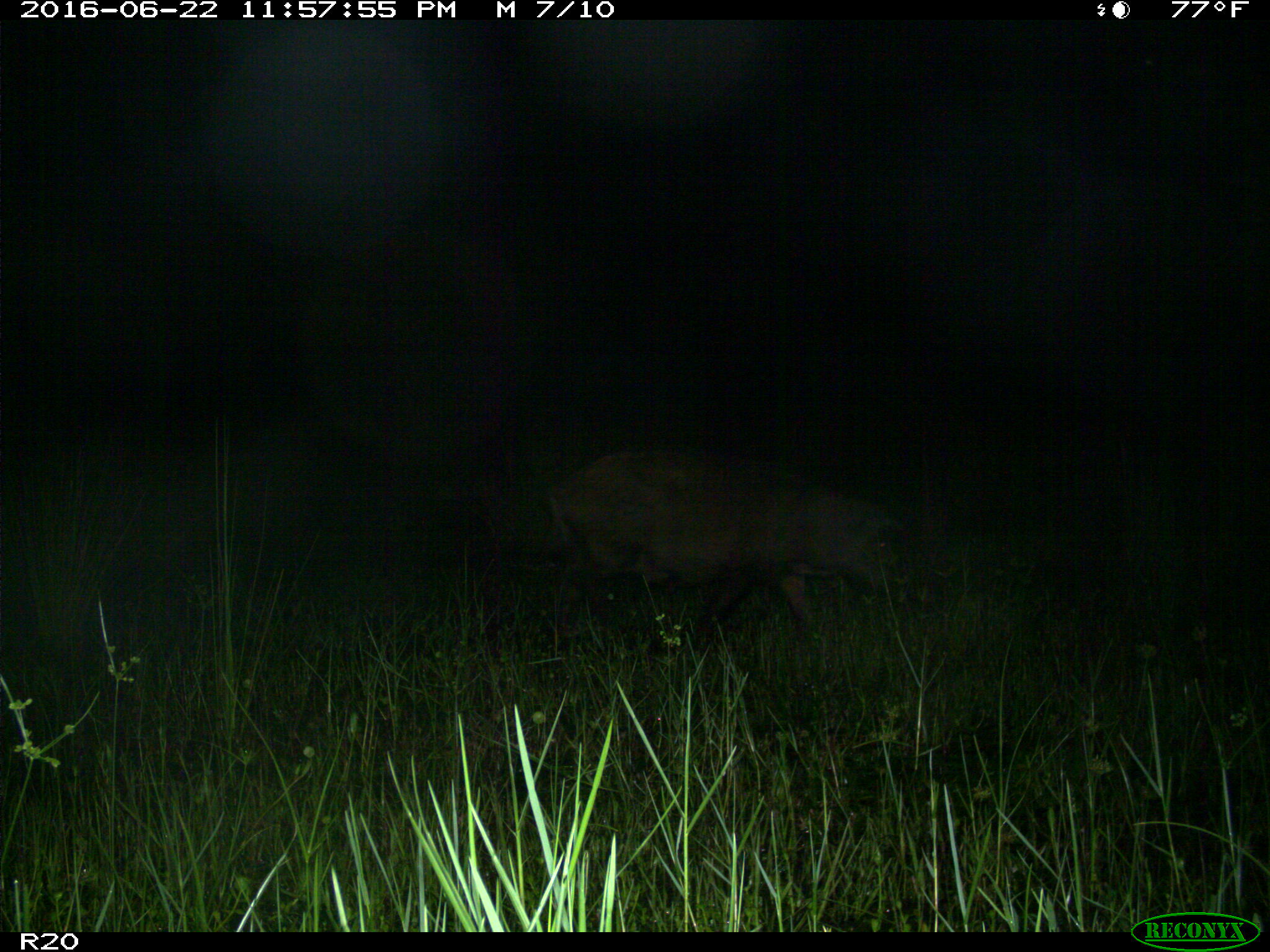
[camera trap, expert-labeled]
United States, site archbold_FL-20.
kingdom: Animalia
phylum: Chordata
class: Mammalia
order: Artiodactyla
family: Suidae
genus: Sus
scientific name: Sus scrofa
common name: wild boar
Sus scrofa (wild boar).